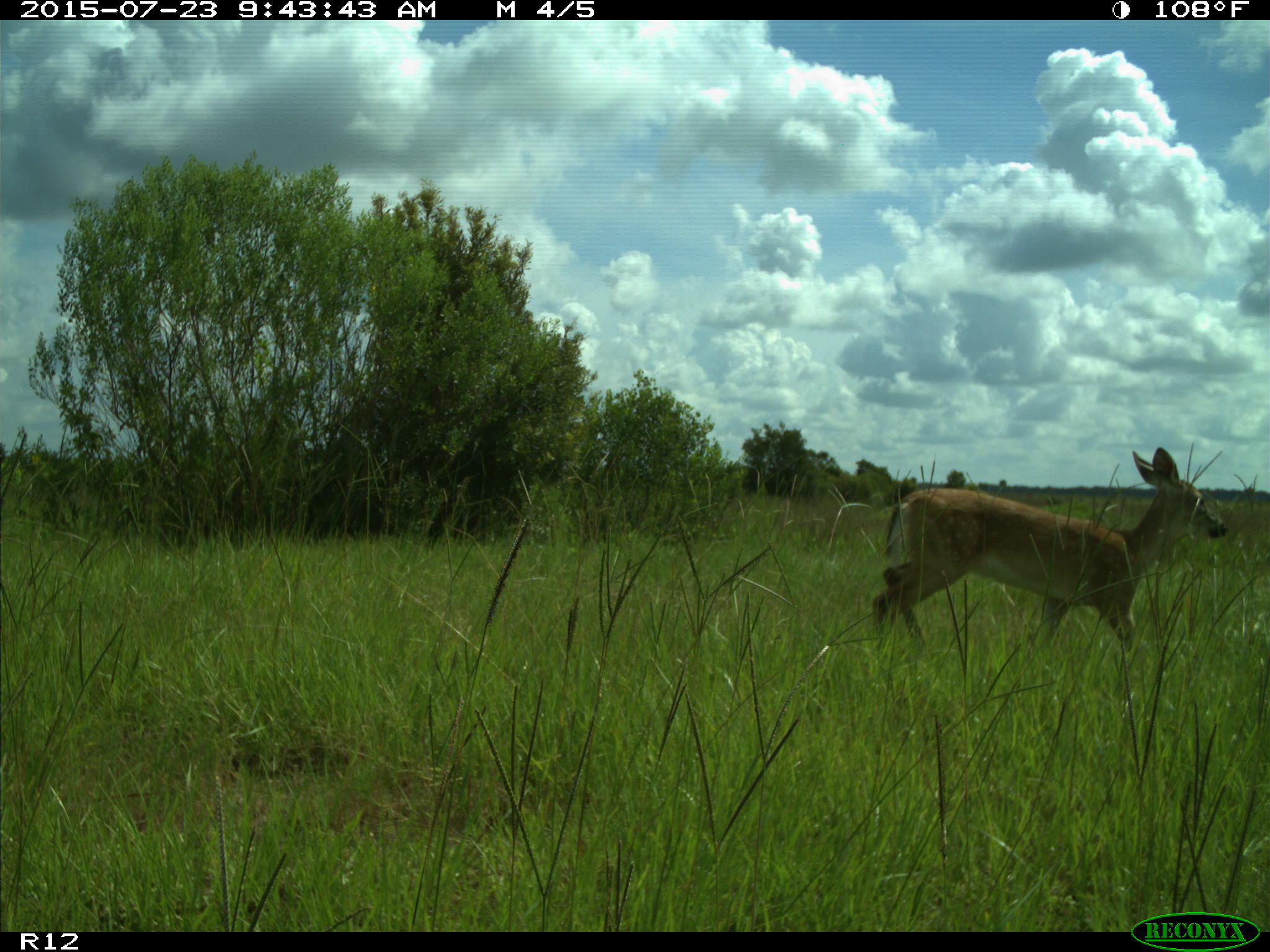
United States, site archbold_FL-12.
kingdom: Animalia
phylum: Chordata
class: Mammalia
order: Artiodactyla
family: Cervidae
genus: Odocoileus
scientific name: Odocoileus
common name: deer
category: unidentified deer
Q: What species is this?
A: Unidentified deer (deer) (Odocoileus).